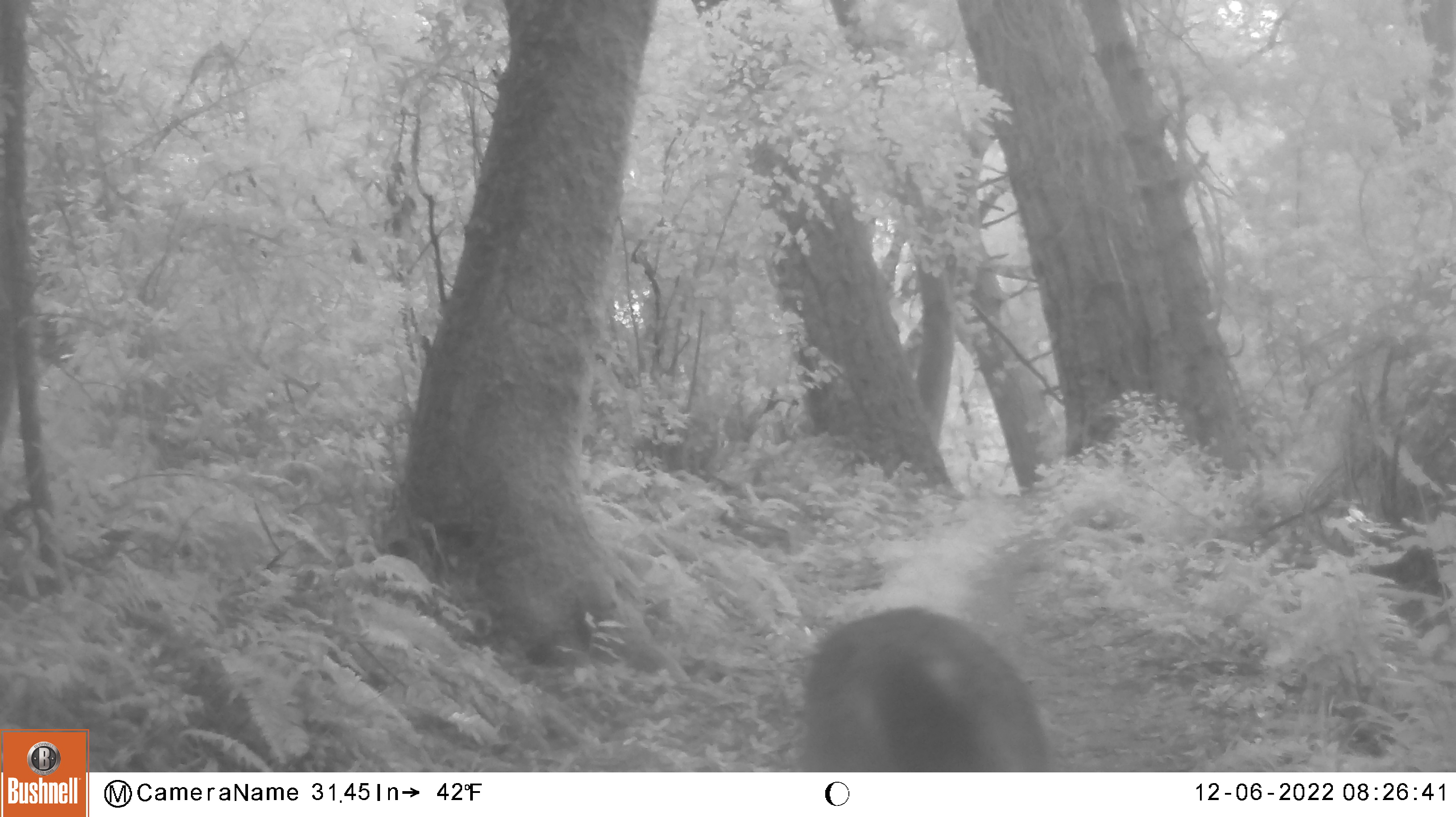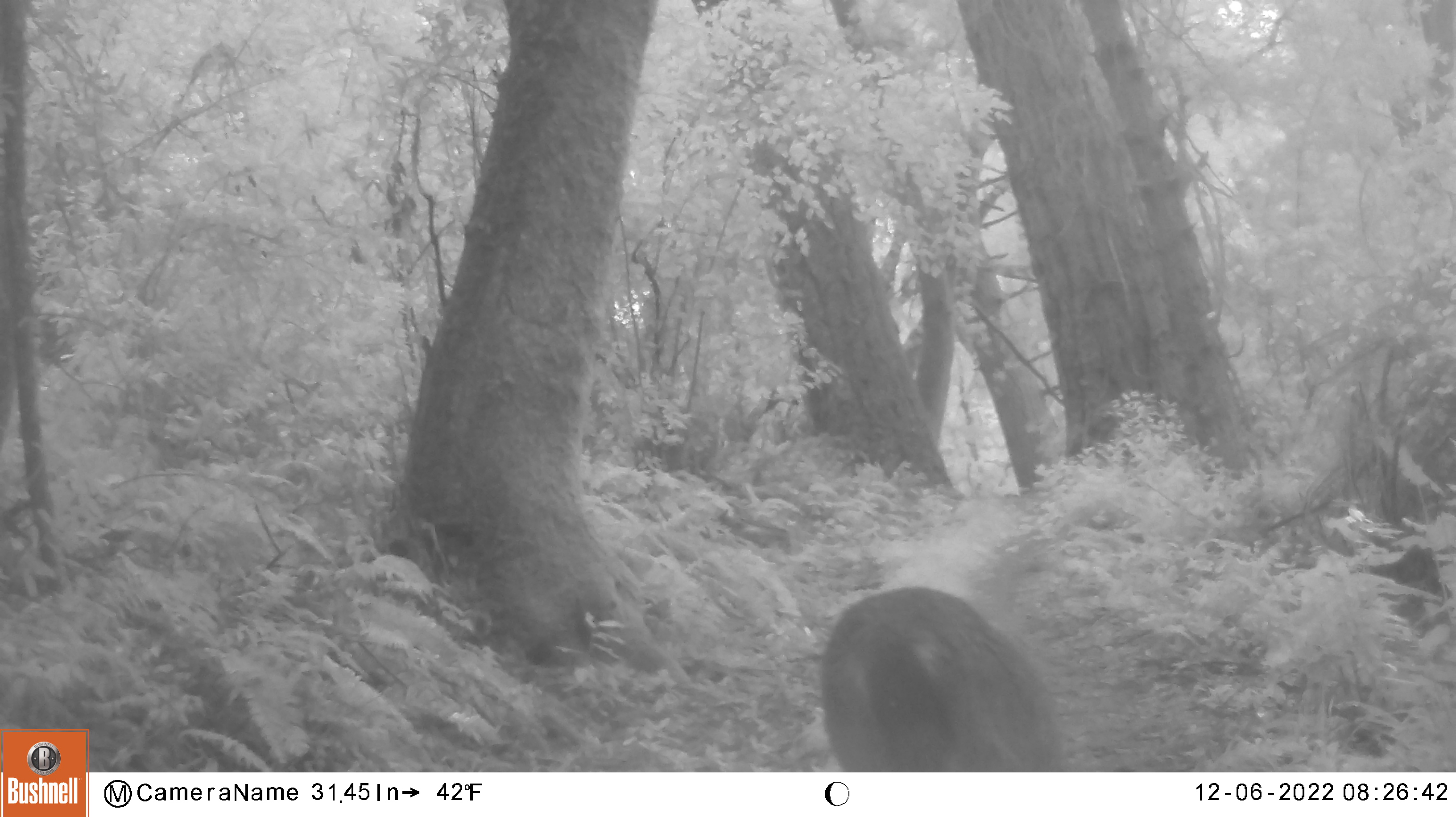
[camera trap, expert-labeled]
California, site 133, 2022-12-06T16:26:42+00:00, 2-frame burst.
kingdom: Animalia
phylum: Chordata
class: Mammalia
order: Artiodactyla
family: Cervidae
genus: Odocoileus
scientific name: Odocoileus hemionus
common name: mule deer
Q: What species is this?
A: Mule deer (Odocoileus hemionus).